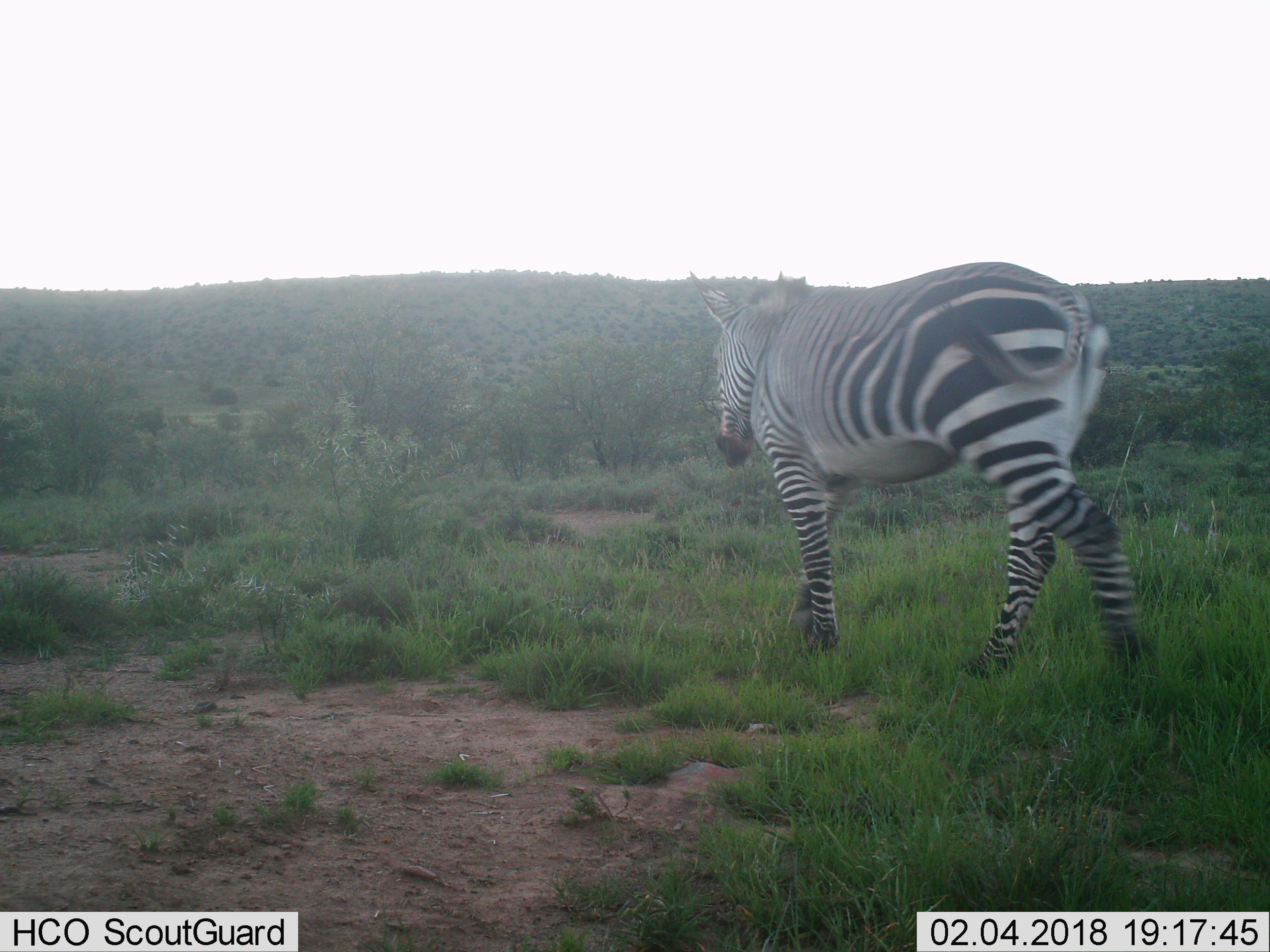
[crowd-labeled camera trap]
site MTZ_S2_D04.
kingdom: Animalia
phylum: Chordata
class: Mammalia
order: Perissodactyla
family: Equidae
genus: Equus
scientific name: Equus zebra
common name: mountain zebra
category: zebramountain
Zebramountain (mountain zebra) (Equus zebra), count 1. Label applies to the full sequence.